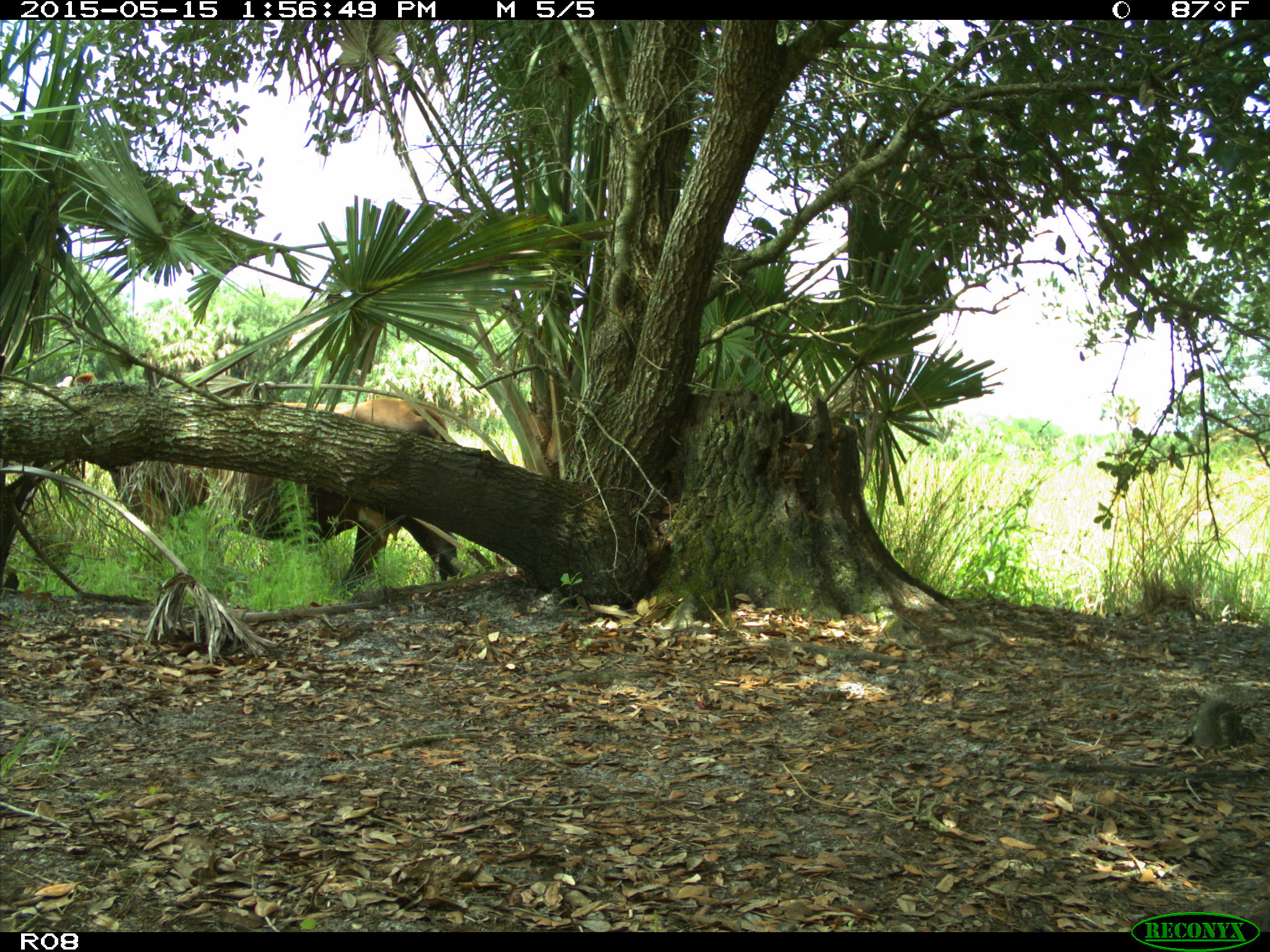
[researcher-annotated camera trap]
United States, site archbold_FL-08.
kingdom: Animalia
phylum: Chordata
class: Mammalia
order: Artiodactyla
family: Bovidae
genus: Bos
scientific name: Bos taurus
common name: domestic cow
Bos taurus (domestic cow).